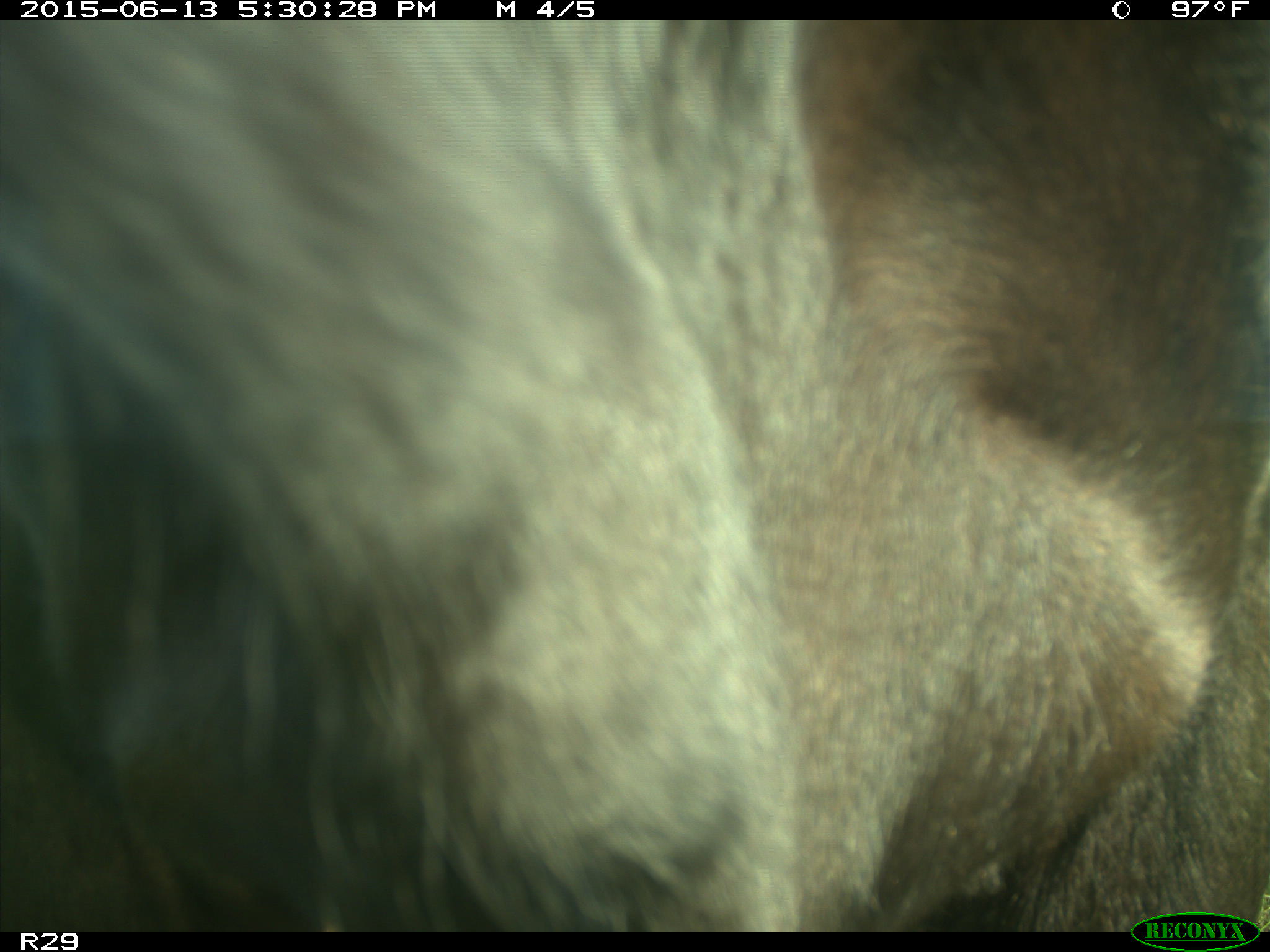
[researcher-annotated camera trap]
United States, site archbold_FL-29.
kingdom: Animalia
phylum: Chordata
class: Mammalia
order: Artiodactyla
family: Bovidae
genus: Bos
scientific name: Bos taurus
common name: domestic cow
Bos taurus (domestic cow).